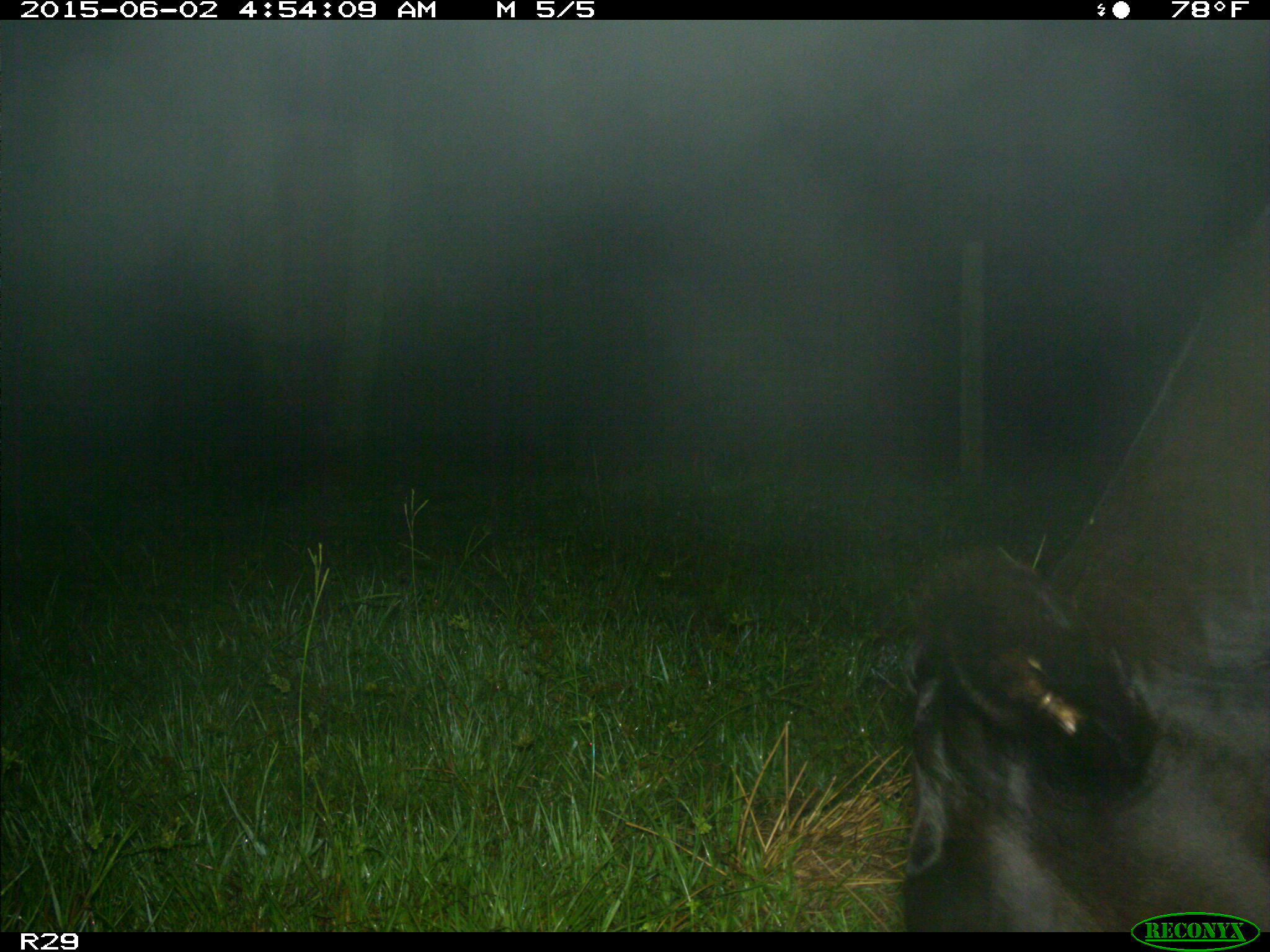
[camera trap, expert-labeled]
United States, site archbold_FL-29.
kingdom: Animalia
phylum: Chordata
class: Mammalia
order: Artiodactyla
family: Bovidae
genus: Bos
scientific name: Bos taurus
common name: domestic cow